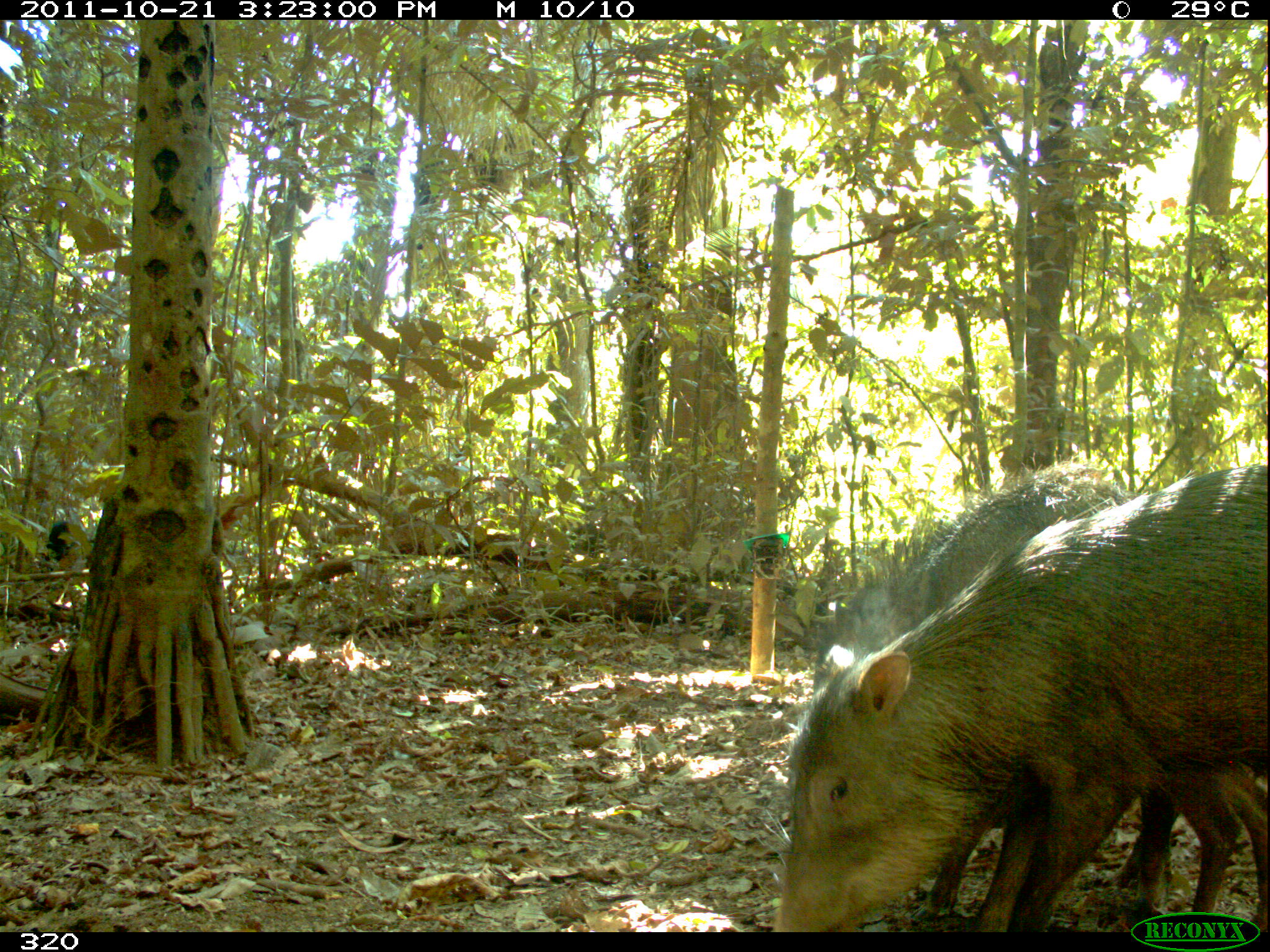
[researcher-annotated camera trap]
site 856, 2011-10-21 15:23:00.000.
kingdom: Animalia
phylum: Chordata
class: Mammalia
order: Artiodactyla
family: Tayassuidae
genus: Tayassu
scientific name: Tayassu pecari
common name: white-lipped peccary